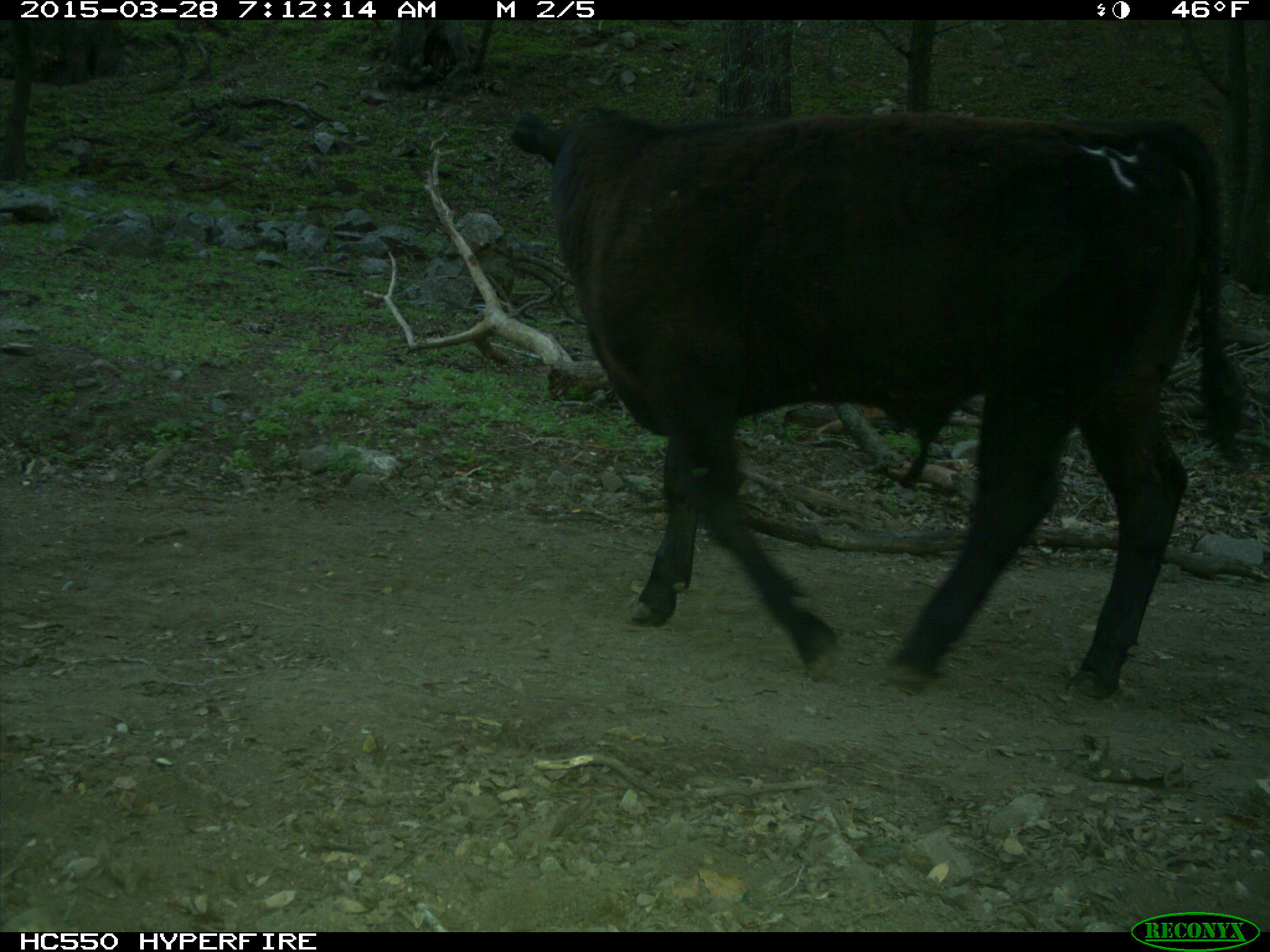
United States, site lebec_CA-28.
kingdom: Animalia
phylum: Chordata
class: Mammalia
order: Artiodactyla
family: Bovidae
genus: Bos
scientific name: Bos taurus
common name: domestic cow